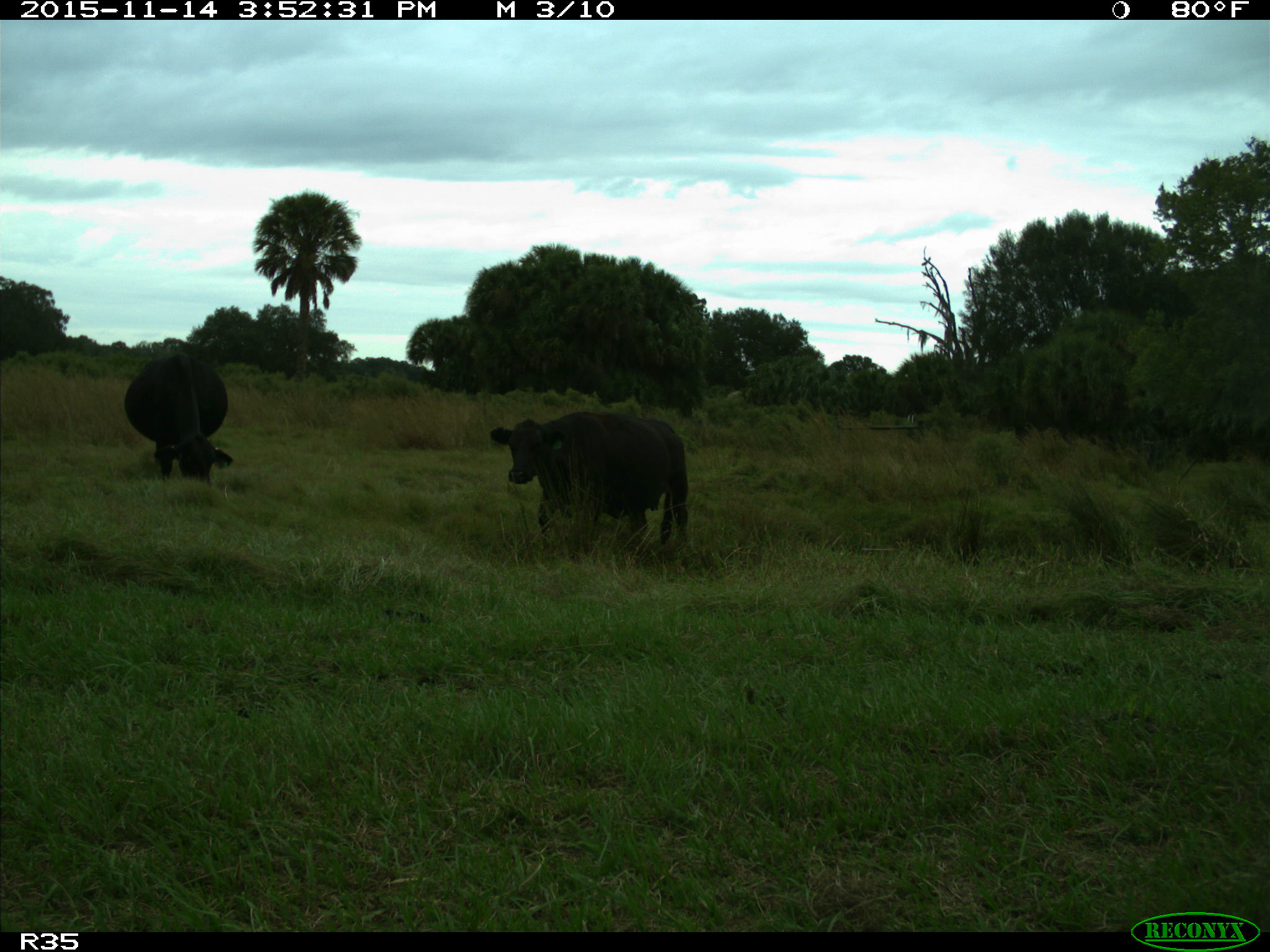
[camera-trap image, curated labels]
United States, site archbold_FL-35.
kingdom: Animalia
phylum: Chordata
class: Mammalia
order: Artiodactyla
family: Bovidae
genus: Bos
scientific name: Bos taurus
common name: domestic cow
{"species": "Bos taurus (domestic cow)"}